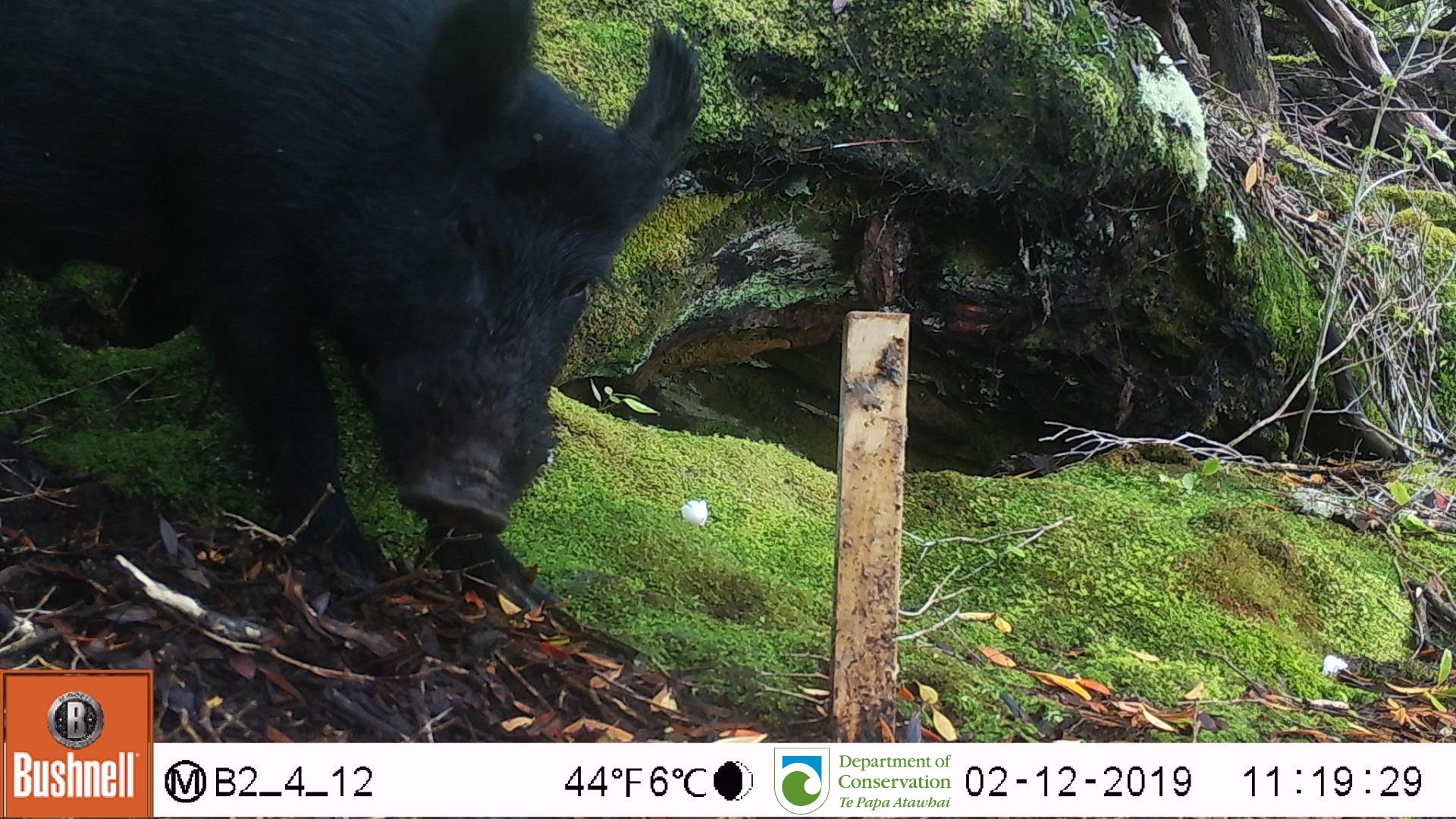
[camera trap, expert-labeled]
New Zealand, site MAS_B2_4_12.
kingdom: Animalia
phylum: Chordata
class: Mammalia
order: Artiodactyla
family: Suidae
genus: Sus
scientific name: Sus scrofa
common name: pig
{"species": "pig (Sus scrofa)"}